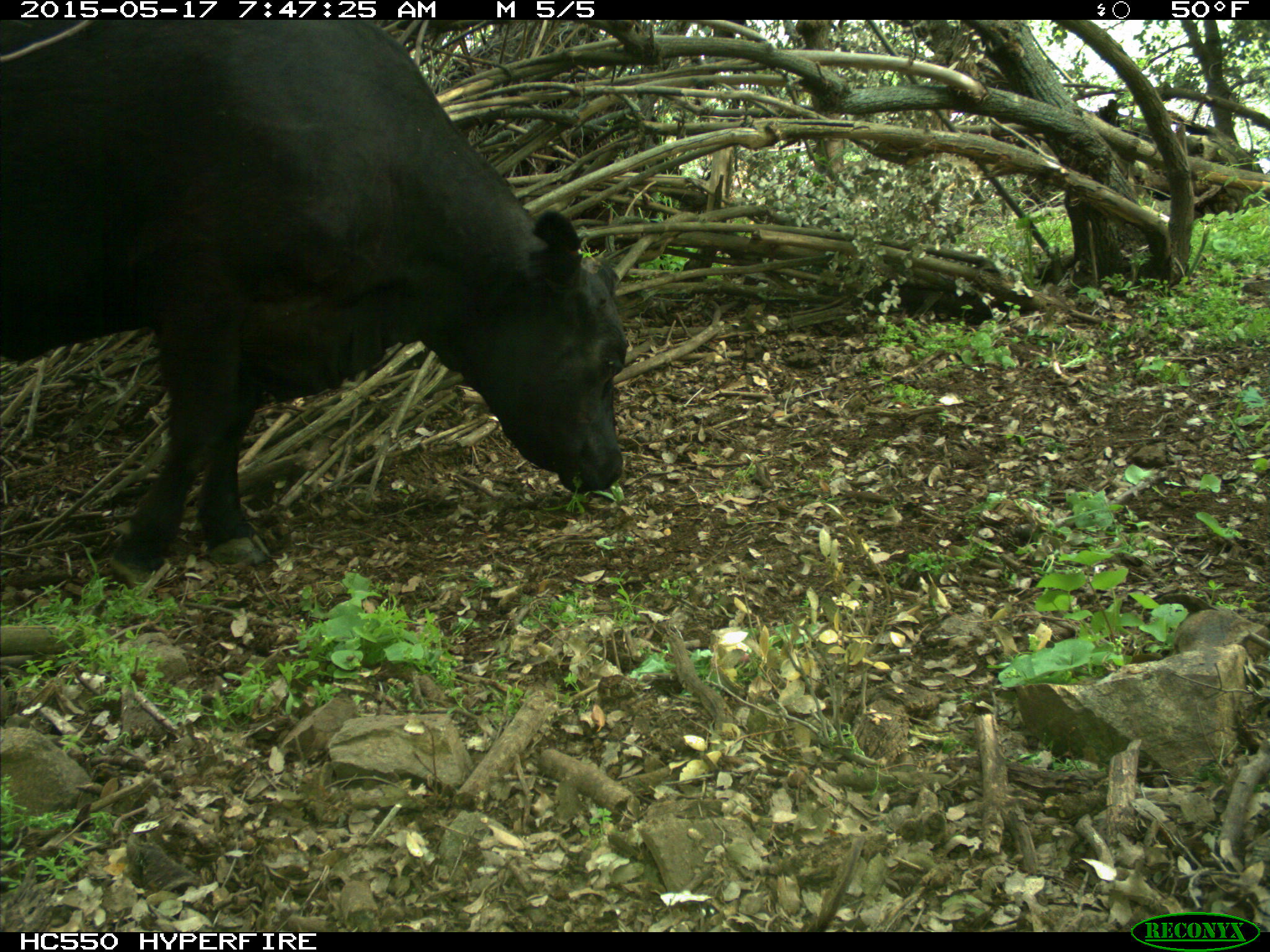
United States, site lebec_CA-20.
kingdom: Animalia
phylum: Chordata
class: Mammalia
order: Artiodactyla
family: Bovidae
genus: Bos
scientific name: Bos taurus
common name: domestic cow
Bos taurus (domestic cow).